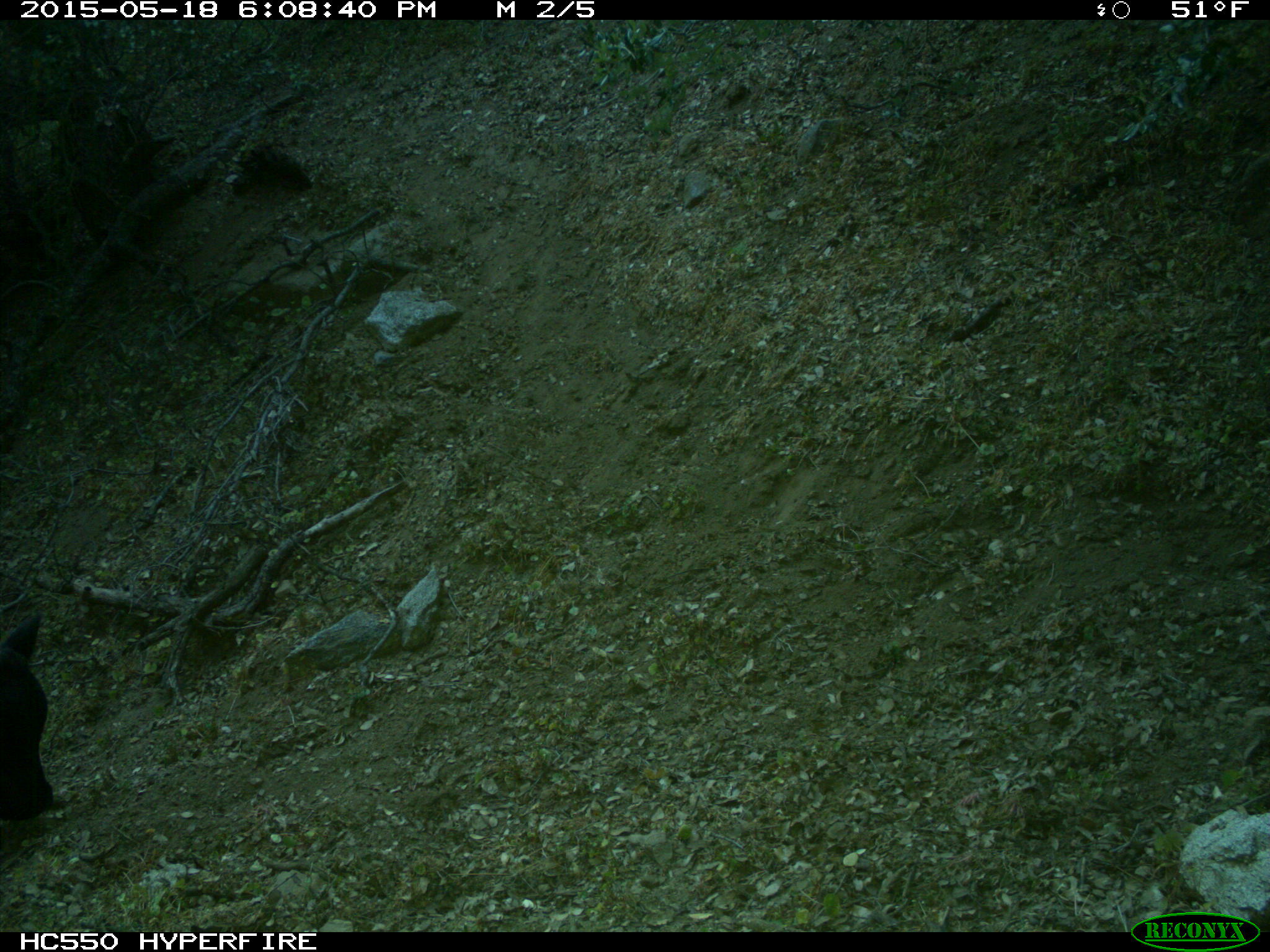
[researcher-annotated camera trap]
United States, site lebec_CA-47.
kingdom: Animalia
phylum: Chordata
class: Mammalia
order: Artiodactyla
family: Bovidae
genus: Bos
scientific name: Bos taurus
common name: domestic cow